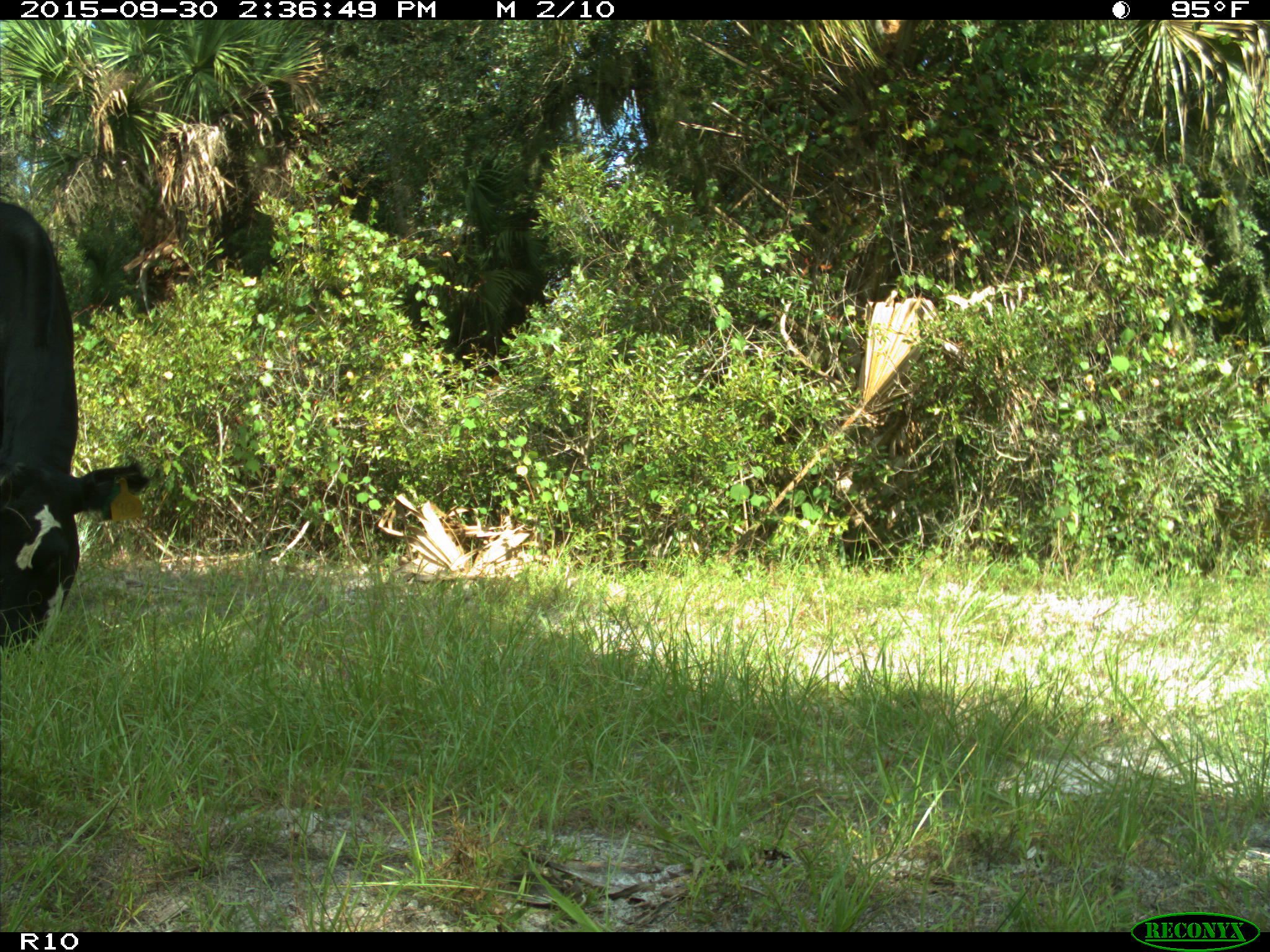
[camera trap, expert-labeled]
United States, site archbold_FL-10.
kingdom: Animalia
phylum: Chordata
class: Mammalia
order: Artiodactyla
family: Bovidae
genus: Bos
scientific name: Bos taurus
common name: domestic cow